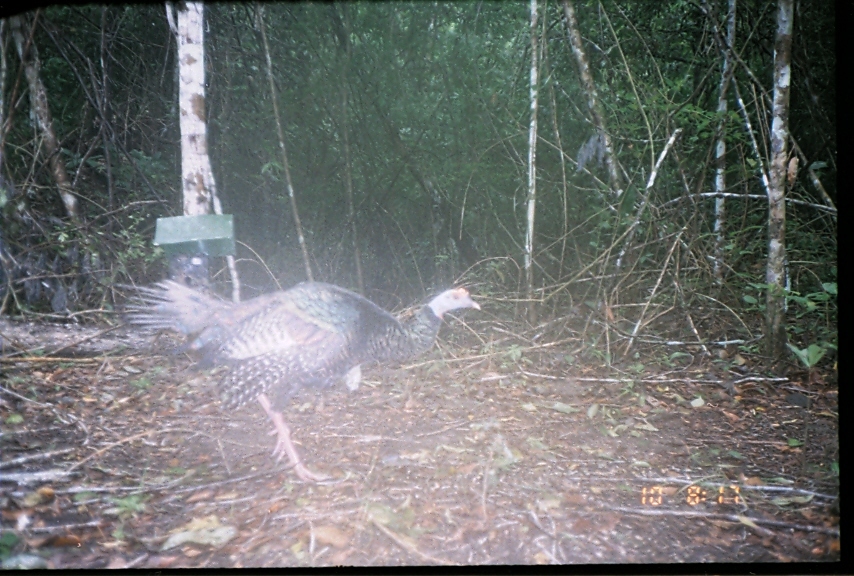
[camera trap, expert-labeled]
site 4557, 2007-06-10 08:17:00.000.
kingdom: Animalia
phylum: Chordata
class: Aves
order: Galliformes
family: Phasianidae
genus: Meleagris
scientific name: Meleagris ocellata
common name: ocellated turkey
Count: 1.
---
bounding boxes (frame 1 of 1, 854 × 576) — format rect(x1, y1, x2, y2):
meleagris ocellata: rect(119, 275, 482, 486)